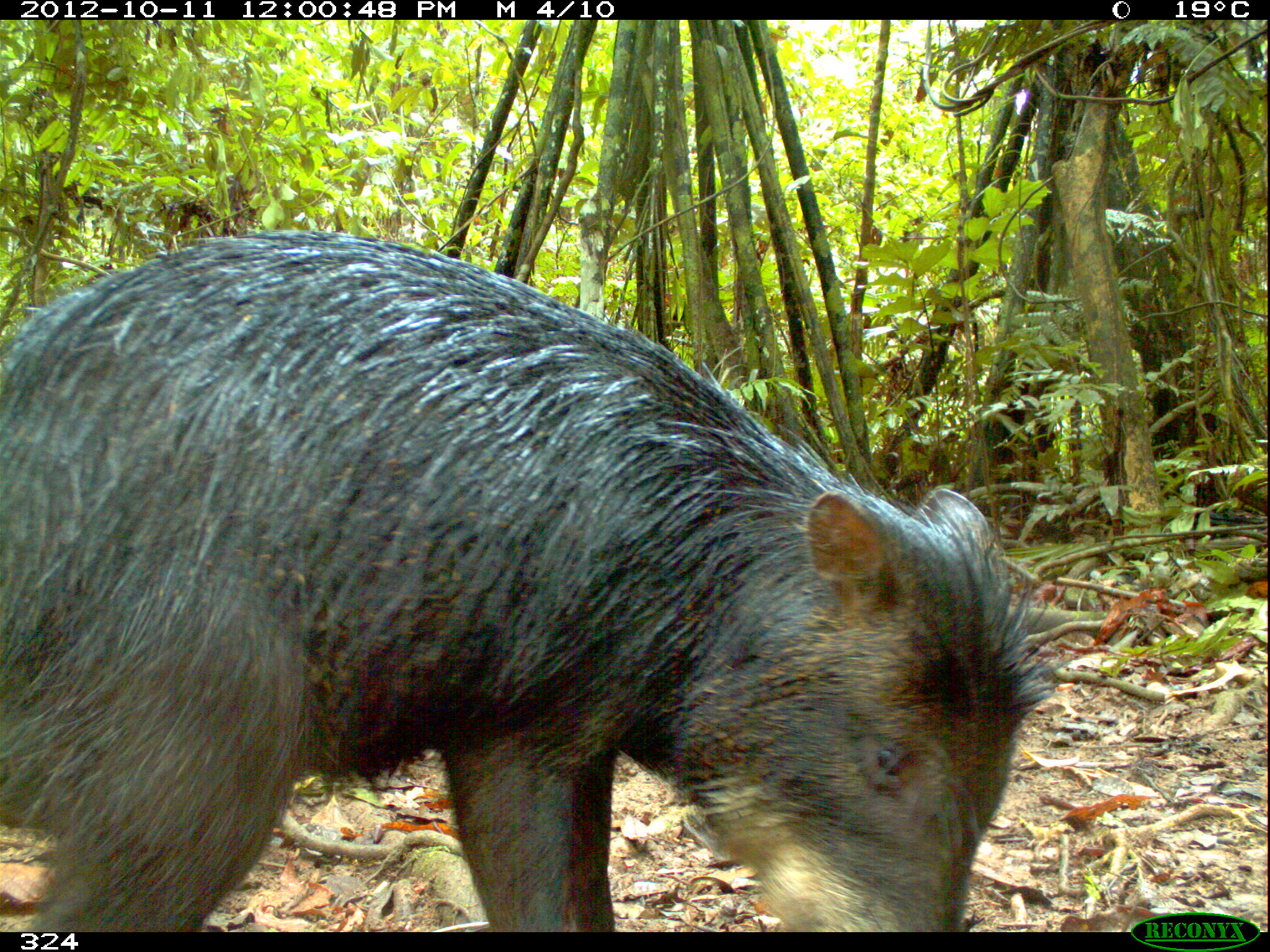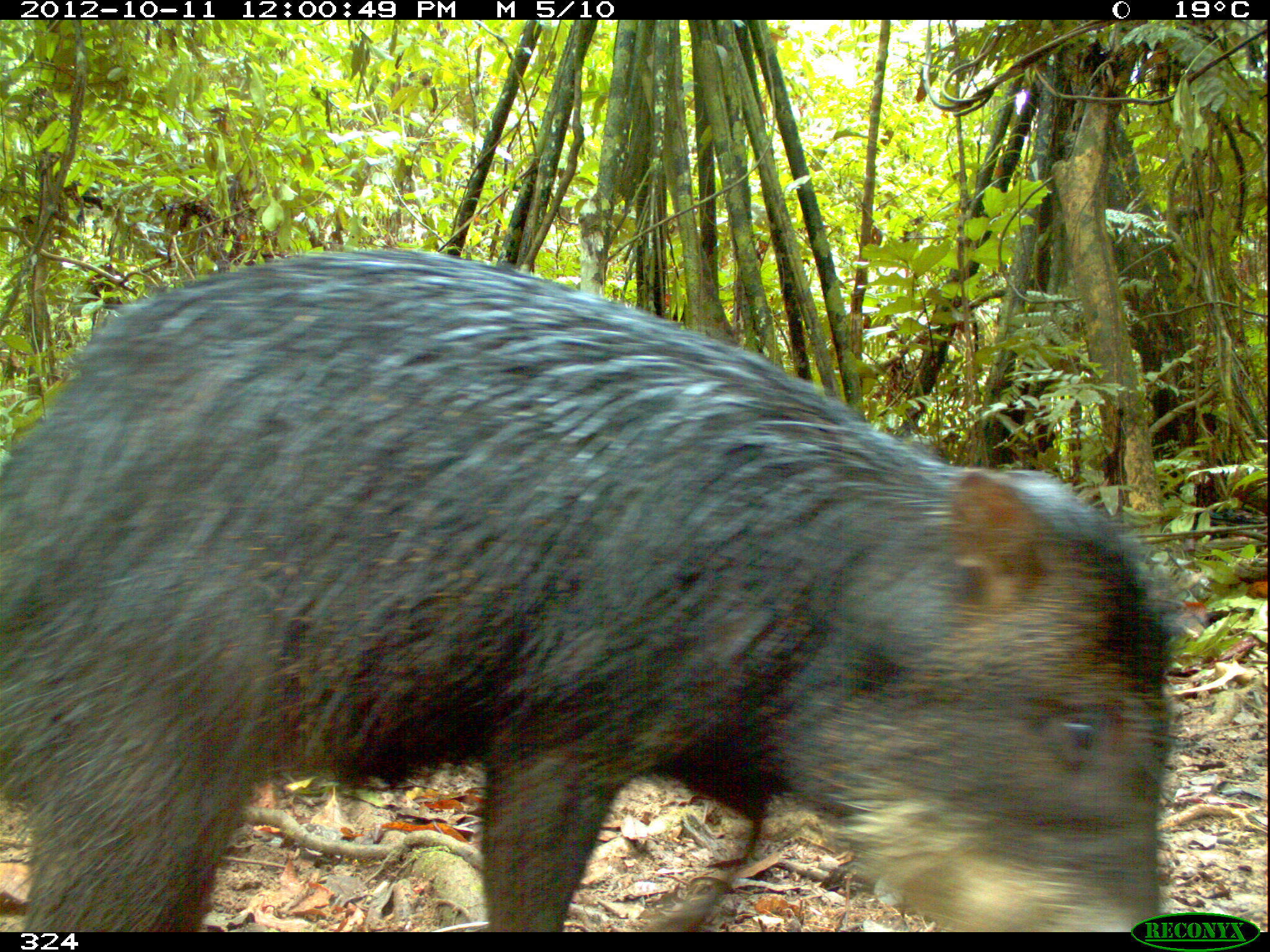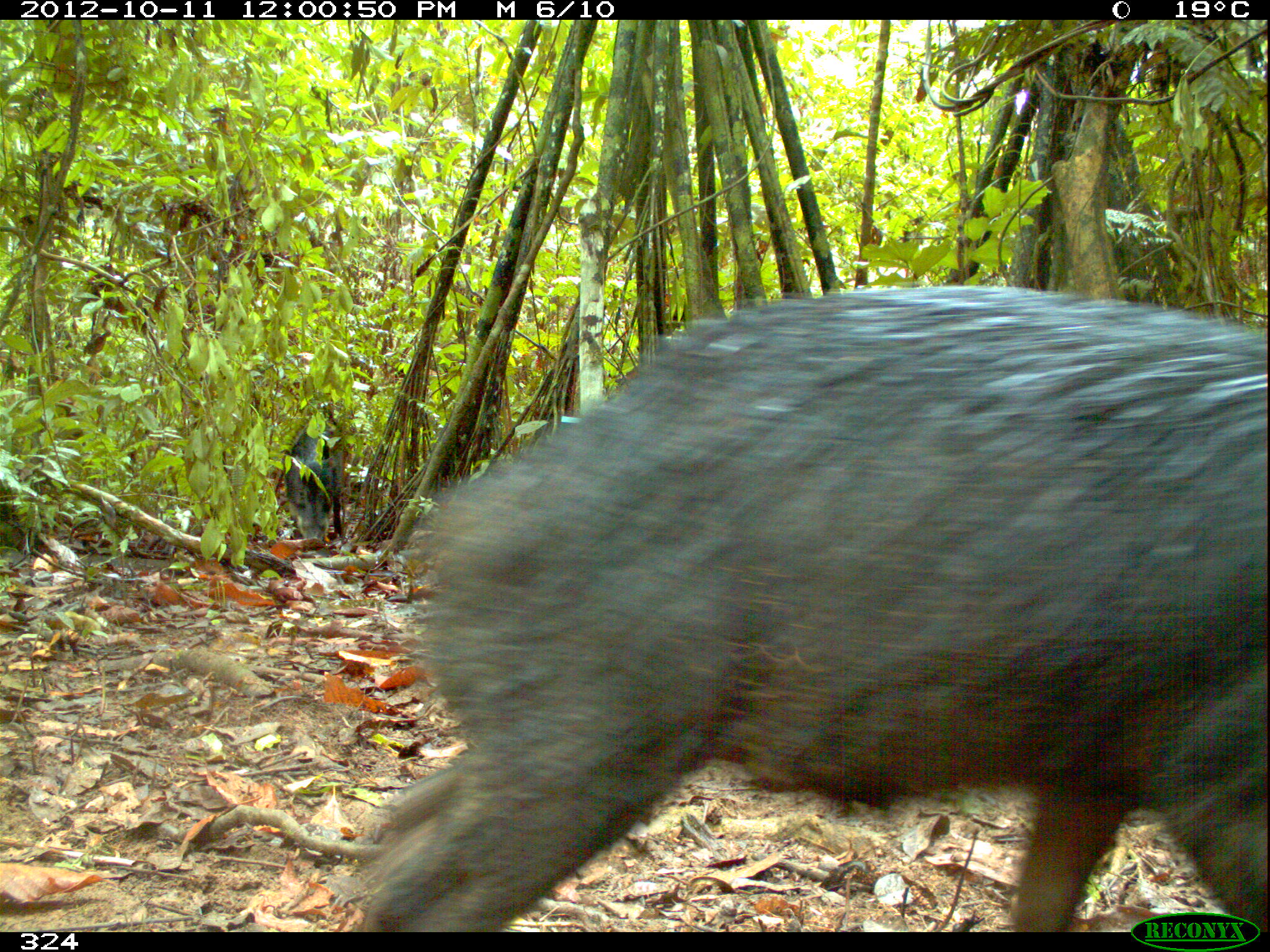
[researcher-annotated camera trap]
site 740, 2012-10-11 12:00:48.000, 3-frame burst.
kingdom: Animalia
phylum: Chordata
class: Mammalia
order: Artiodactyla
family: Tayassuidae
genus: Tayassu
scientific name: Tayassu pecari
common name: white-lipped peccary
Tayassu pecari (white-lipped peccary).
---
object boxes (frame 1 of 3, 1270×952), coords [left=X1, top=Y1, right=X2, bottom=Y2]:
tayassu pecari: [left=0, top=226, right=1071, bottom=932]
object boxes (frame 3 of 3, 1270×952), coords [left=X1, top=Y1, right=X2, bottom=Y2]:
tayassu pecari: [left=347, top=281, right=1266, bottom=932]; [left=283, top=420, right=346, bottom=549]